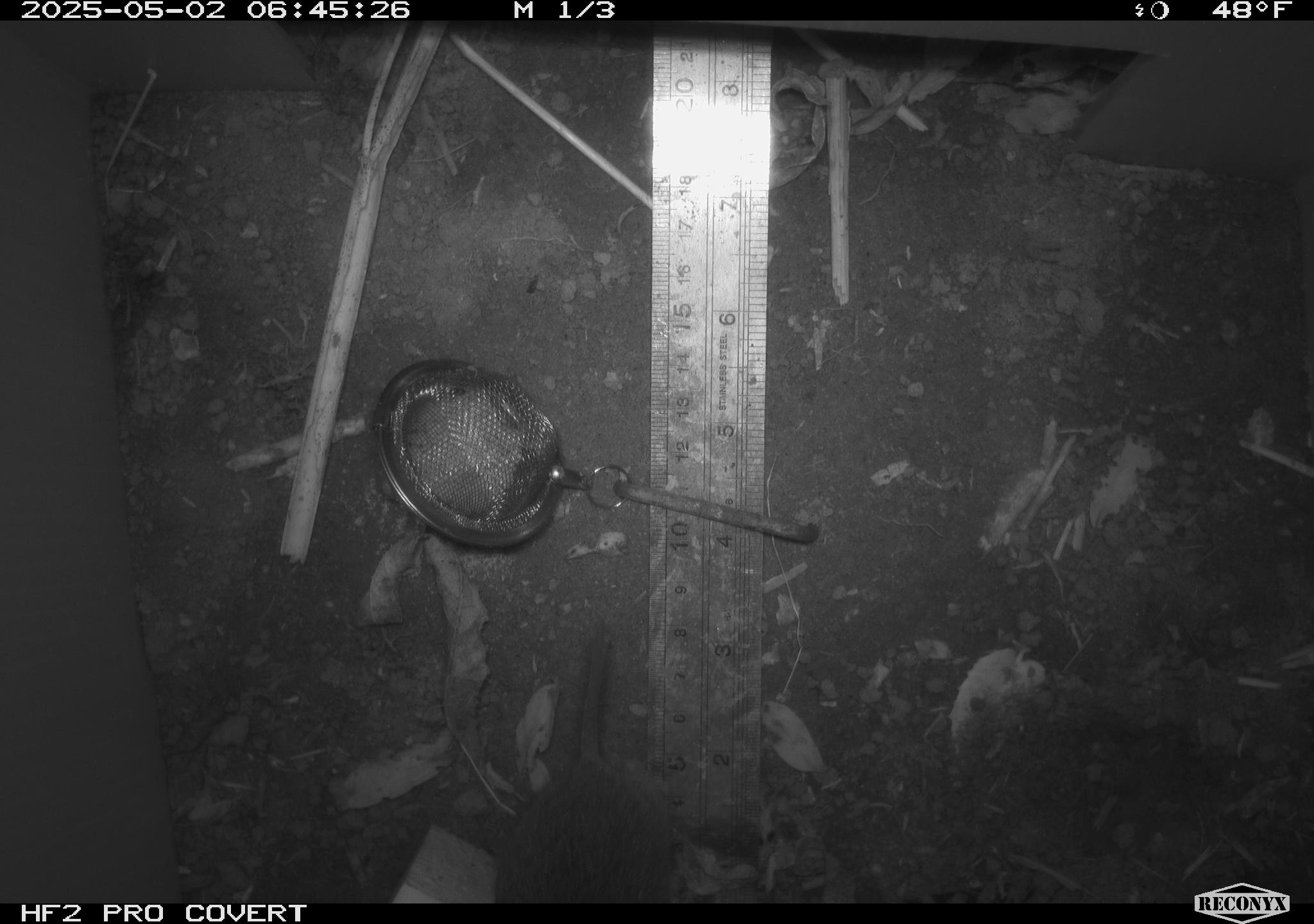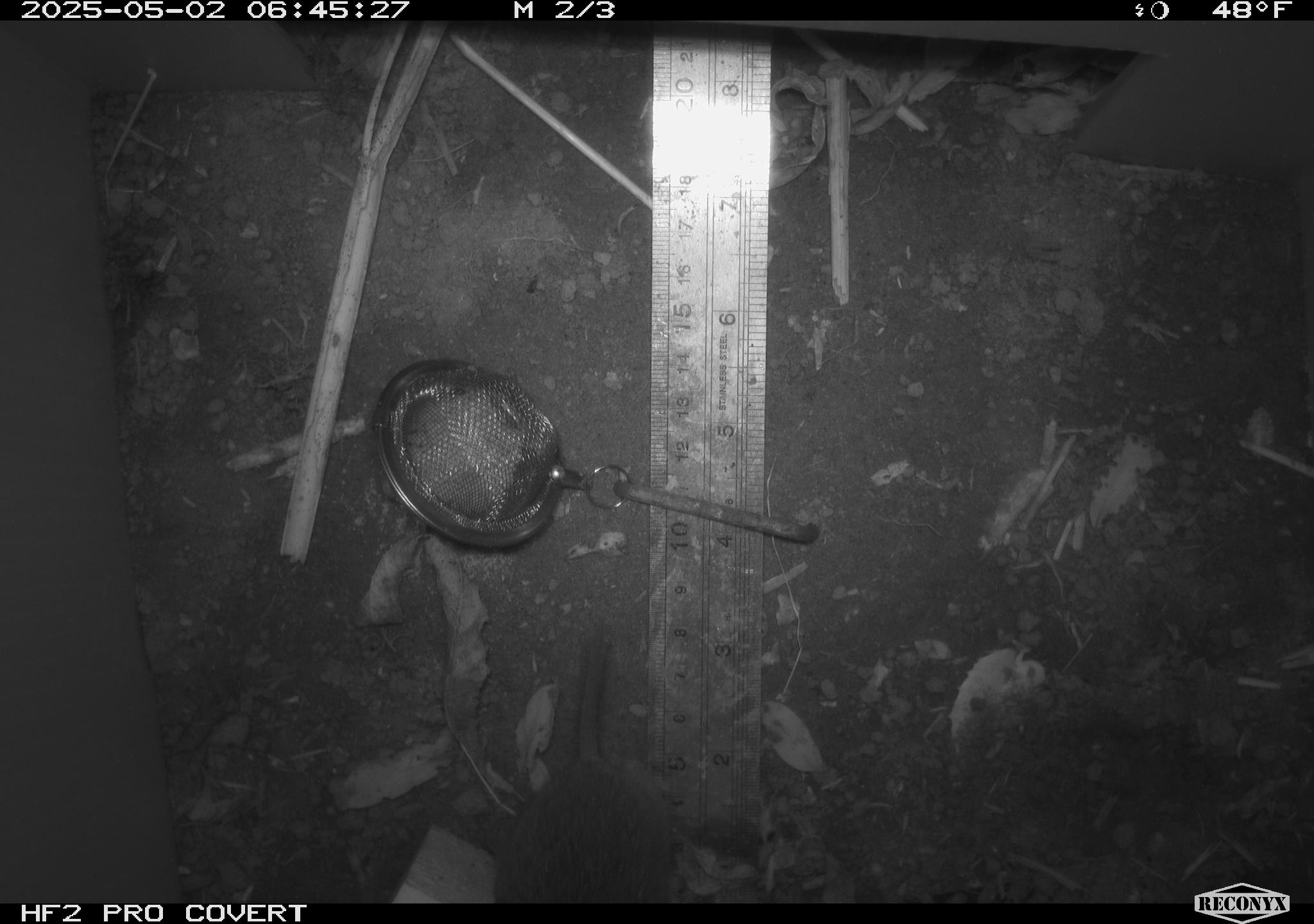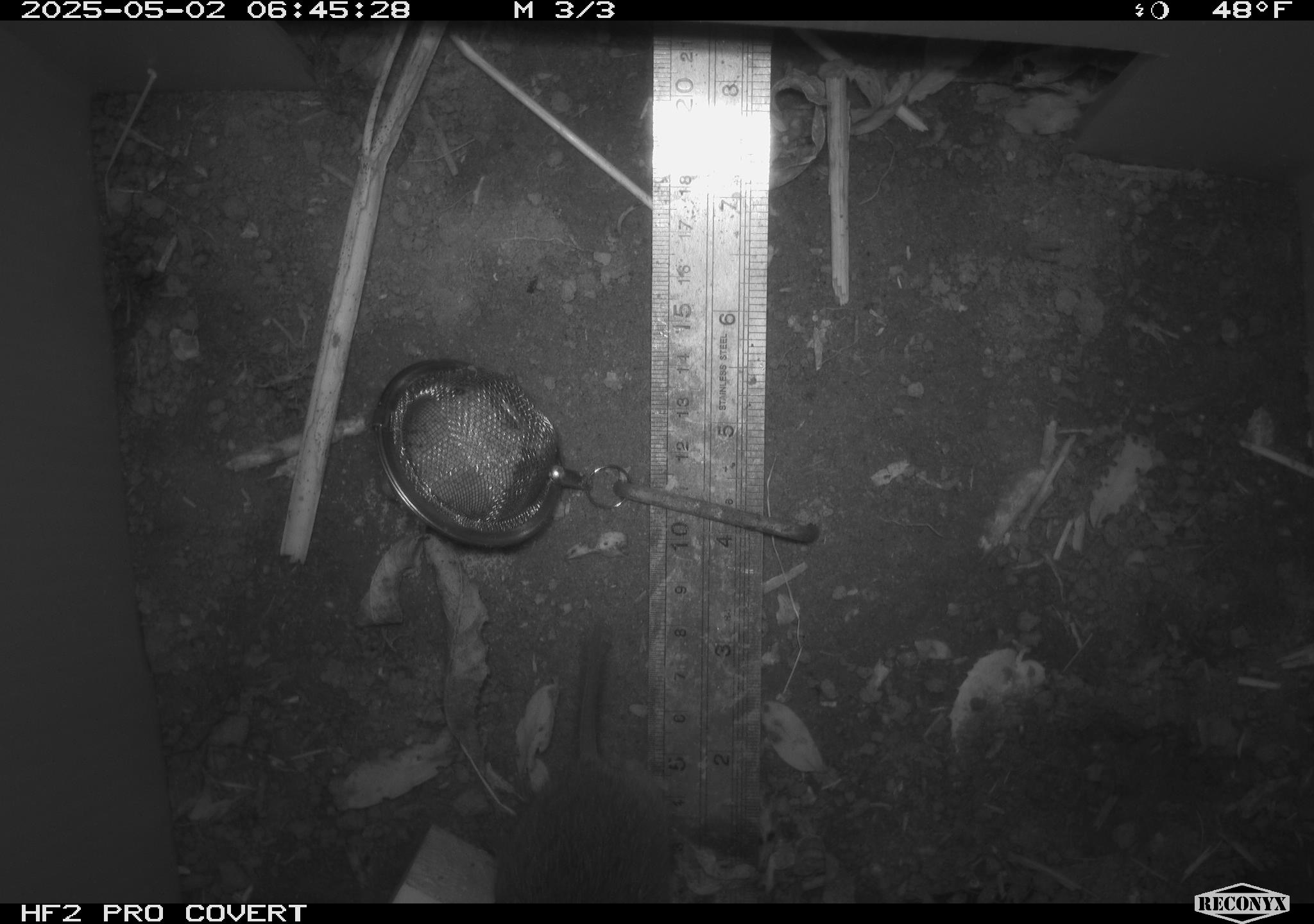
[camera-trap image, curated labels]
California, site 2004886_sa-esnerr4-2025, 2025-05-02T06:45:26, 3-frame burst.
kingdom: Animalia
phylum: Chordata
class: Mammalia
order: Rodentia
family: Cricetidae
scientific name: Arvicolinae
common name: voles, lemmings, and muskrats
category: arvicolinae subfamily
Arvicolinae subfamily (voles, lemmings, and muskrats) (Arvicolinae).